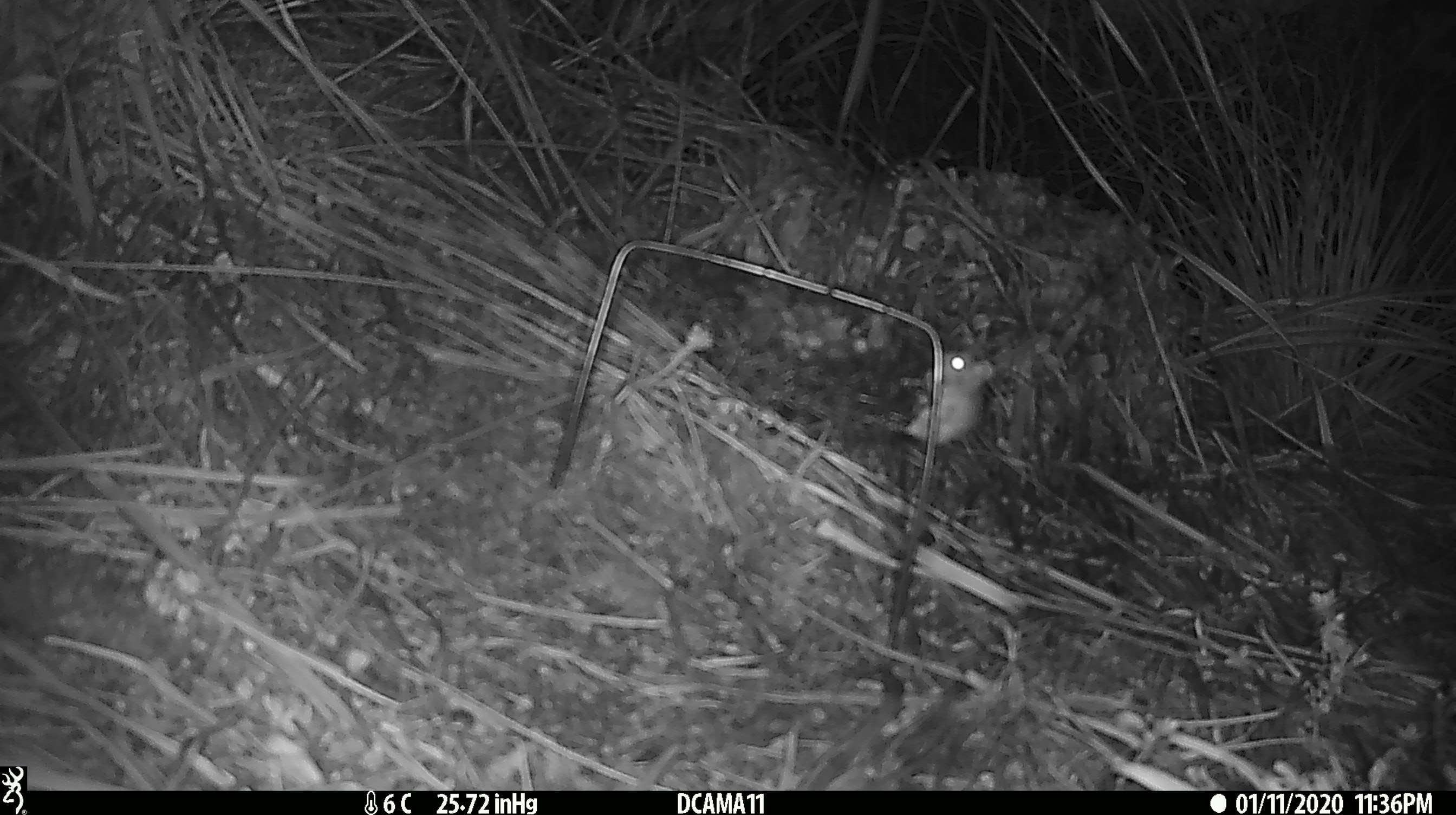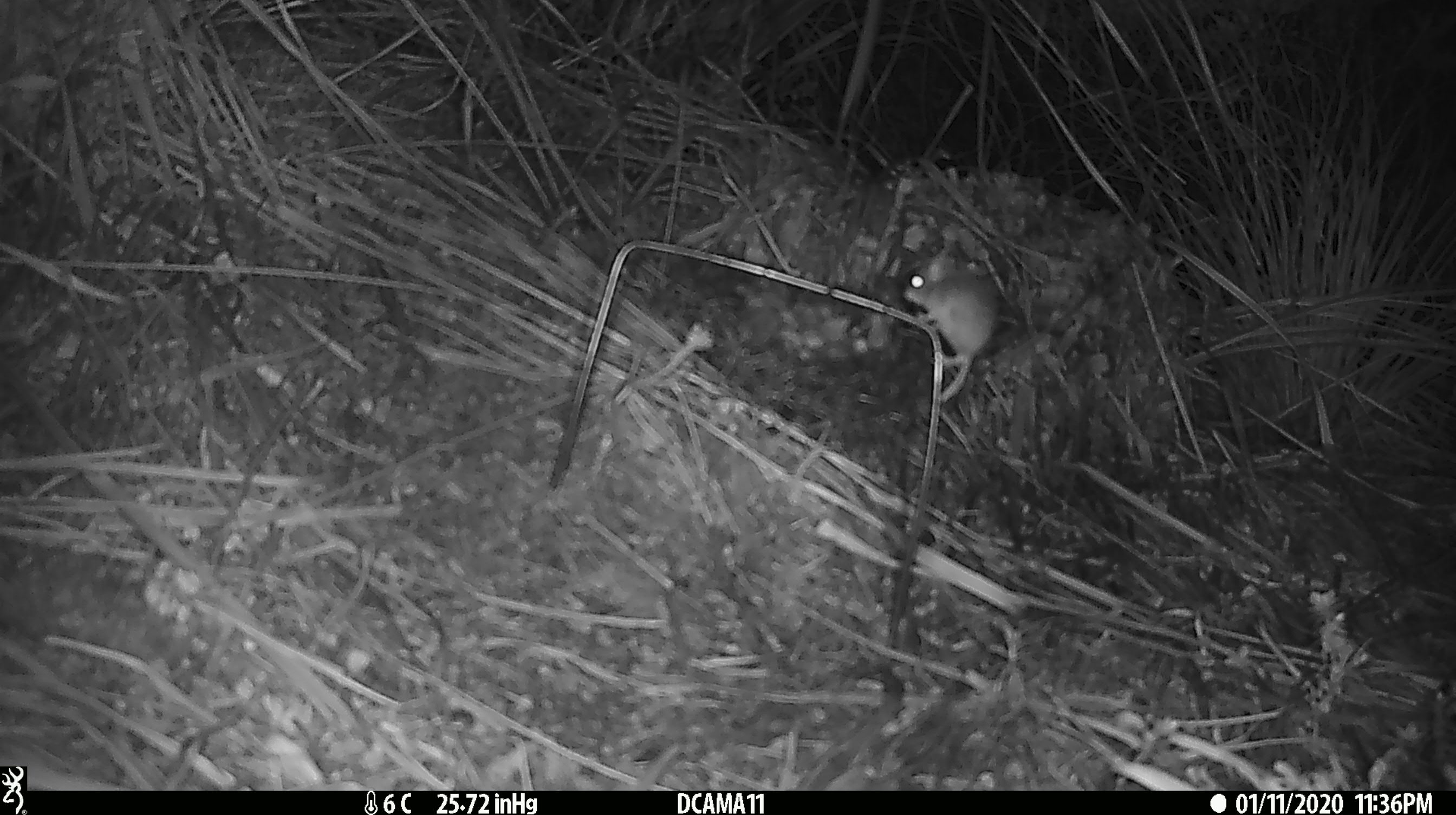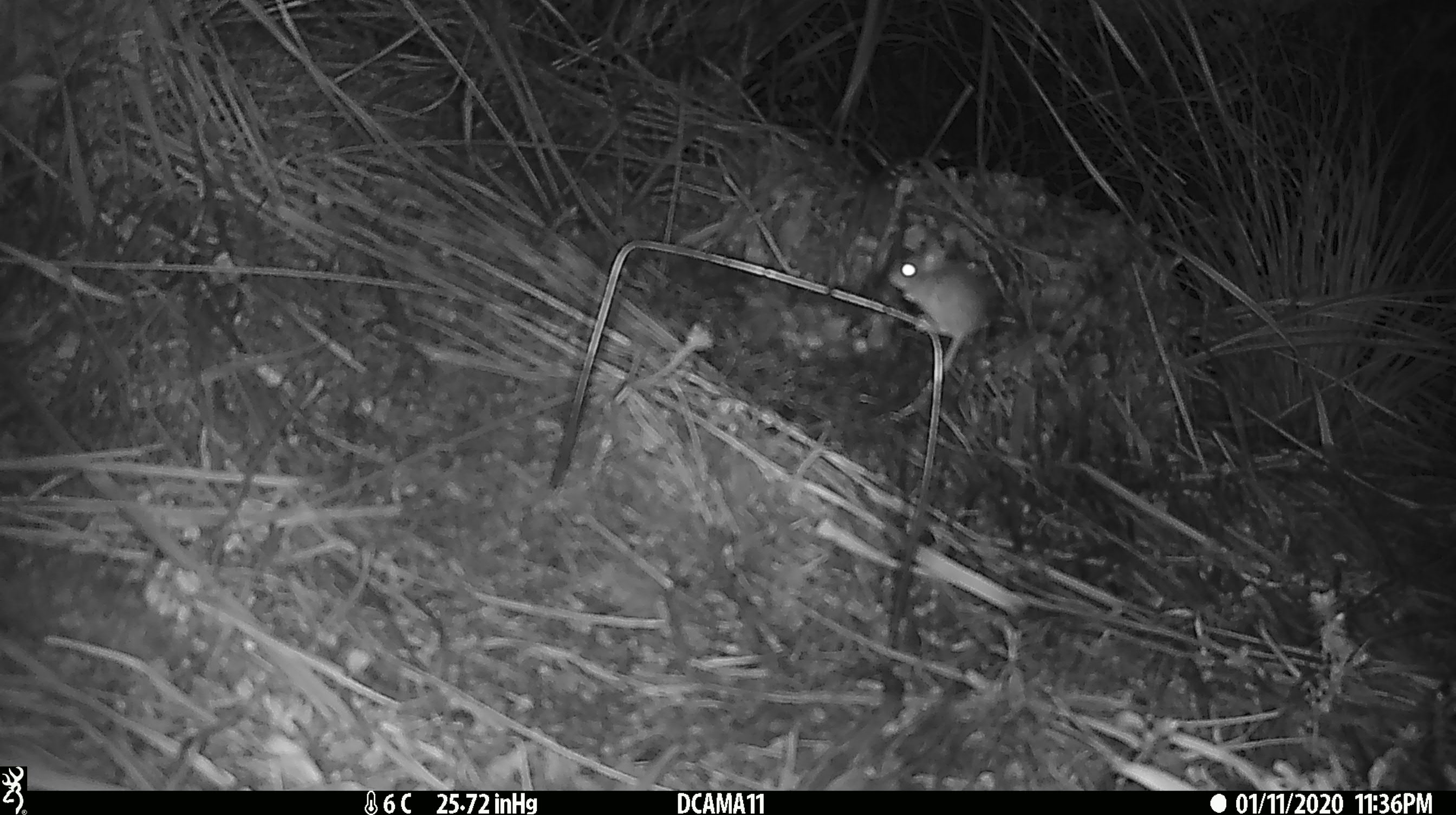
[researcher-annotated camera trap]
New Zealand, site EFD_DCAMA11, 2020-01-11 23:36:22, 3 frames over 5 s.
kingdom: Animalia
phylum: Chordata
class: Mammalia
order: Rodentia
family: Muridae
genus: Mus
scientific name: Mus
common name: mouse